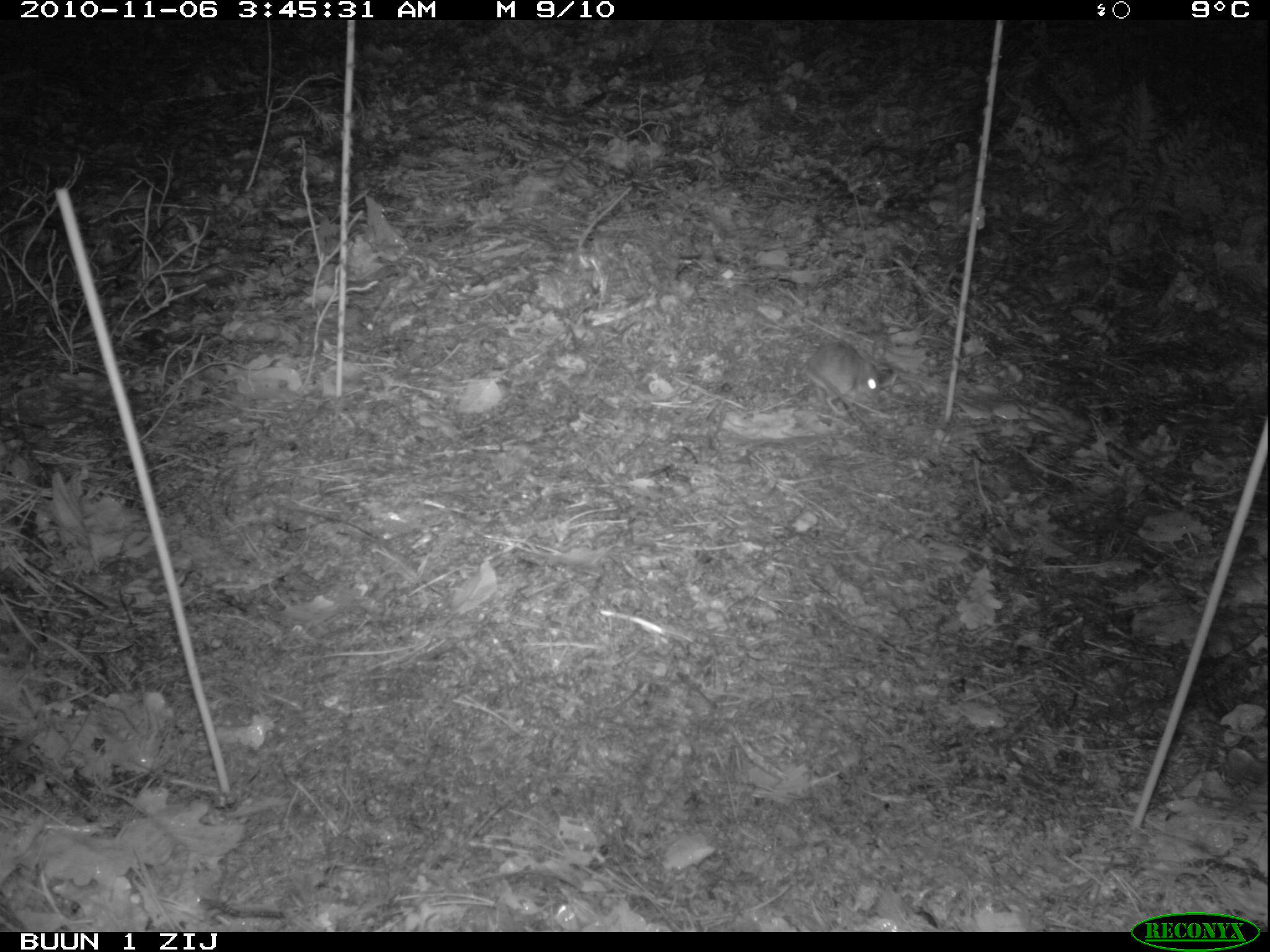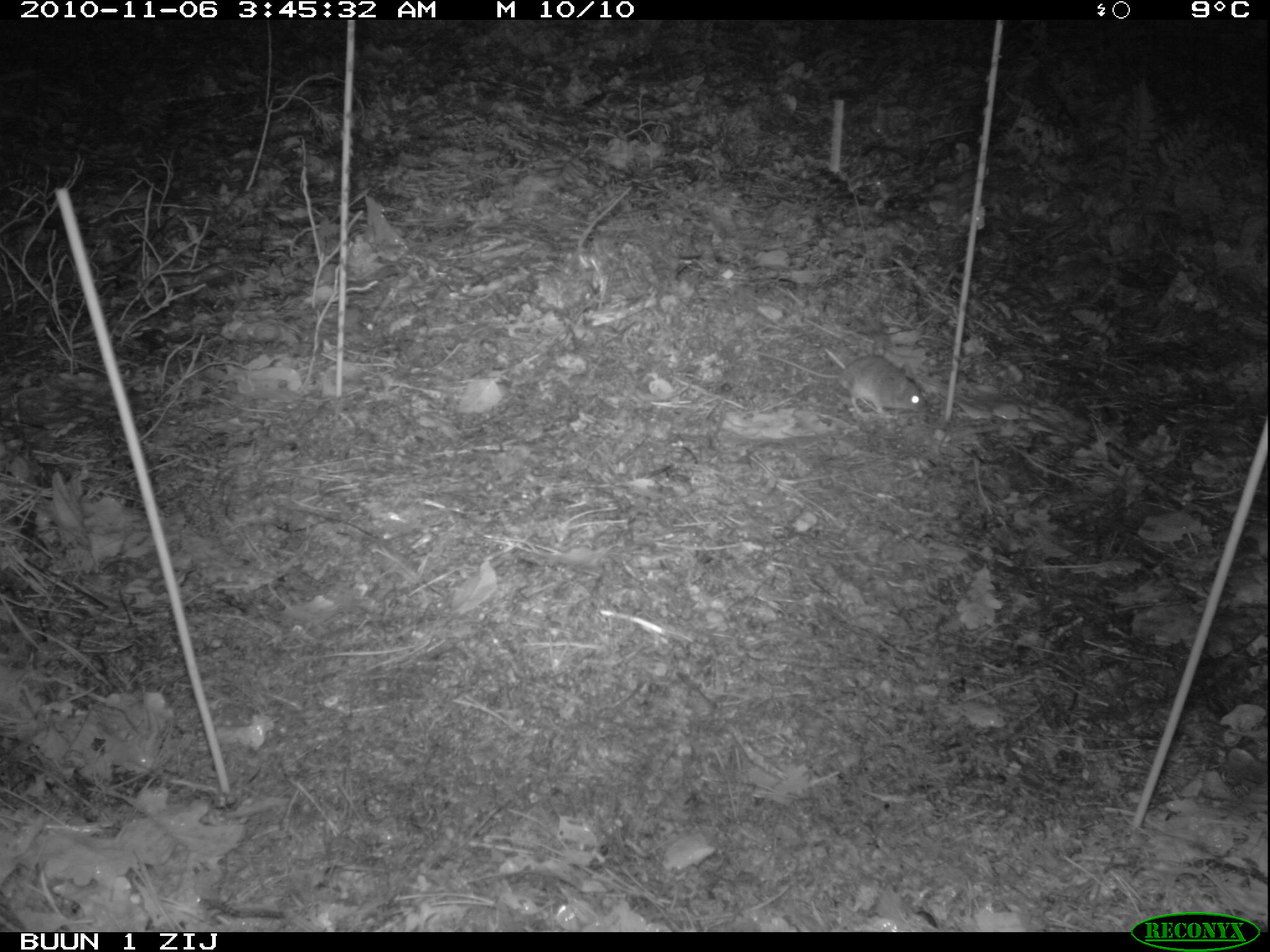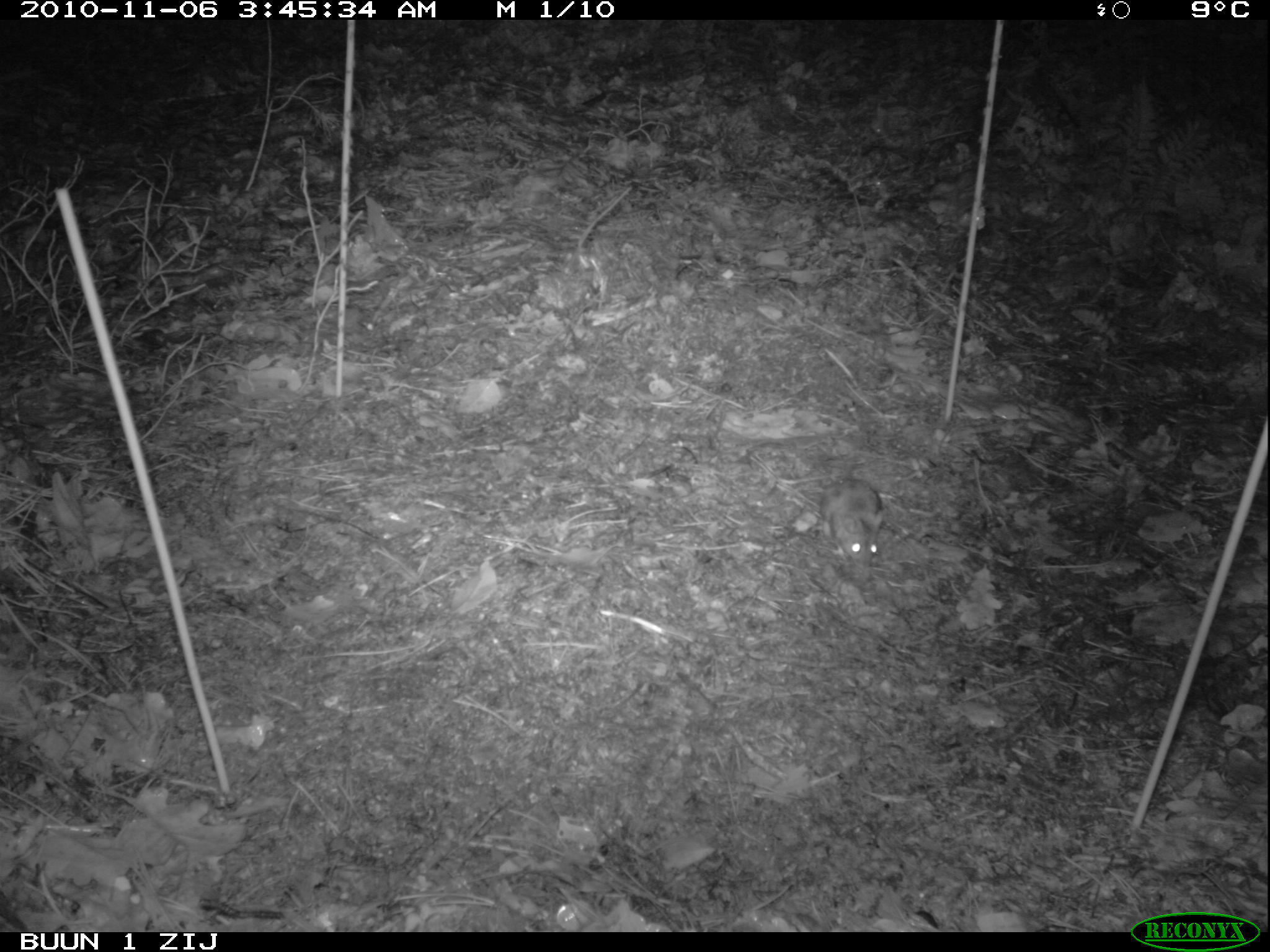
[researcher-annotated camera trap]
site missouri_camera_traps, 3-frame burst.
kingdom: Animalia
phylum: Chordata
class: Mammalia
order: Rodentia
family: Muridae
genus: Apodemus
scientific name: Apodemus sylvaticus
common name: wood mouse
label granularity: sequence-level